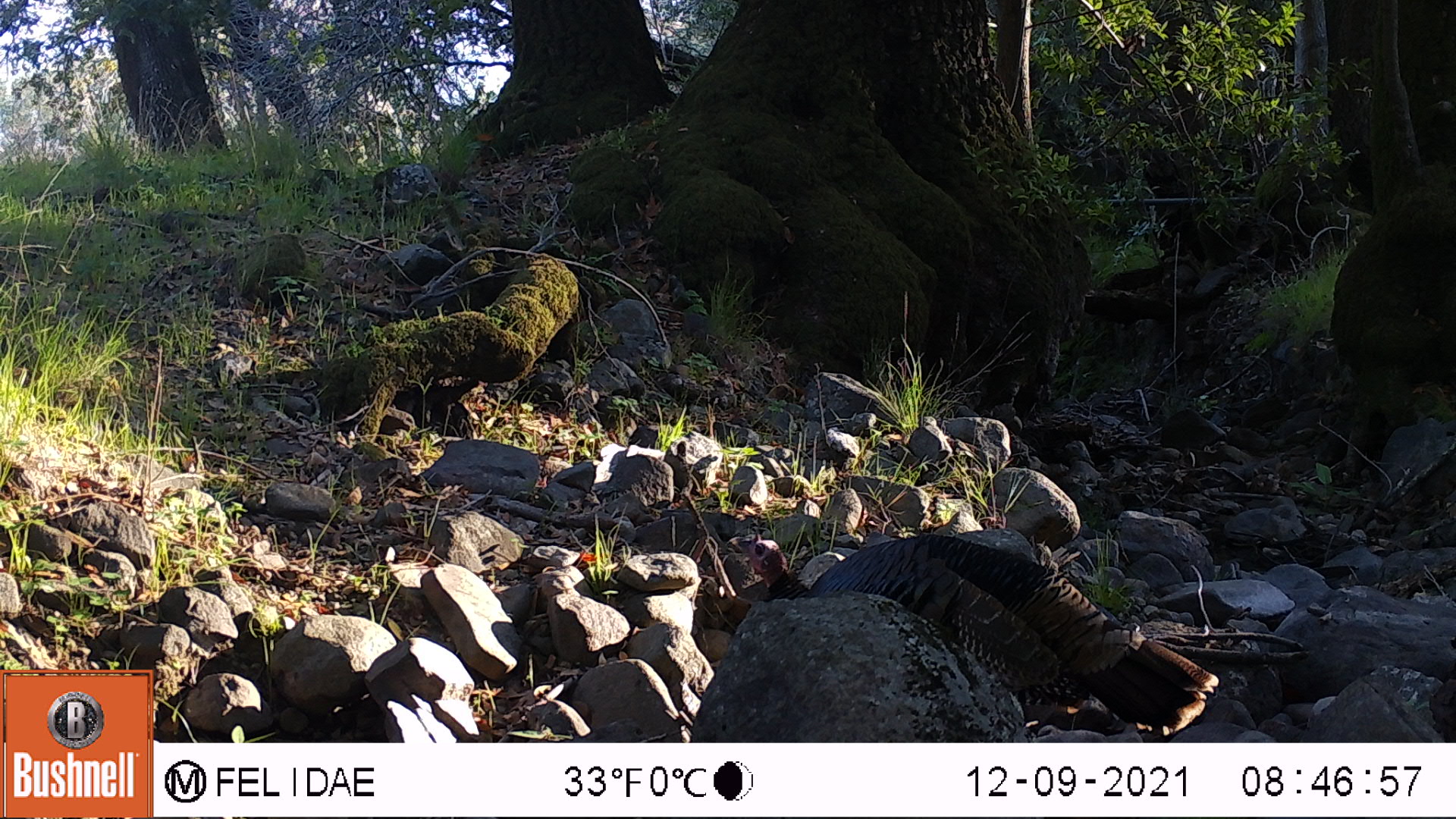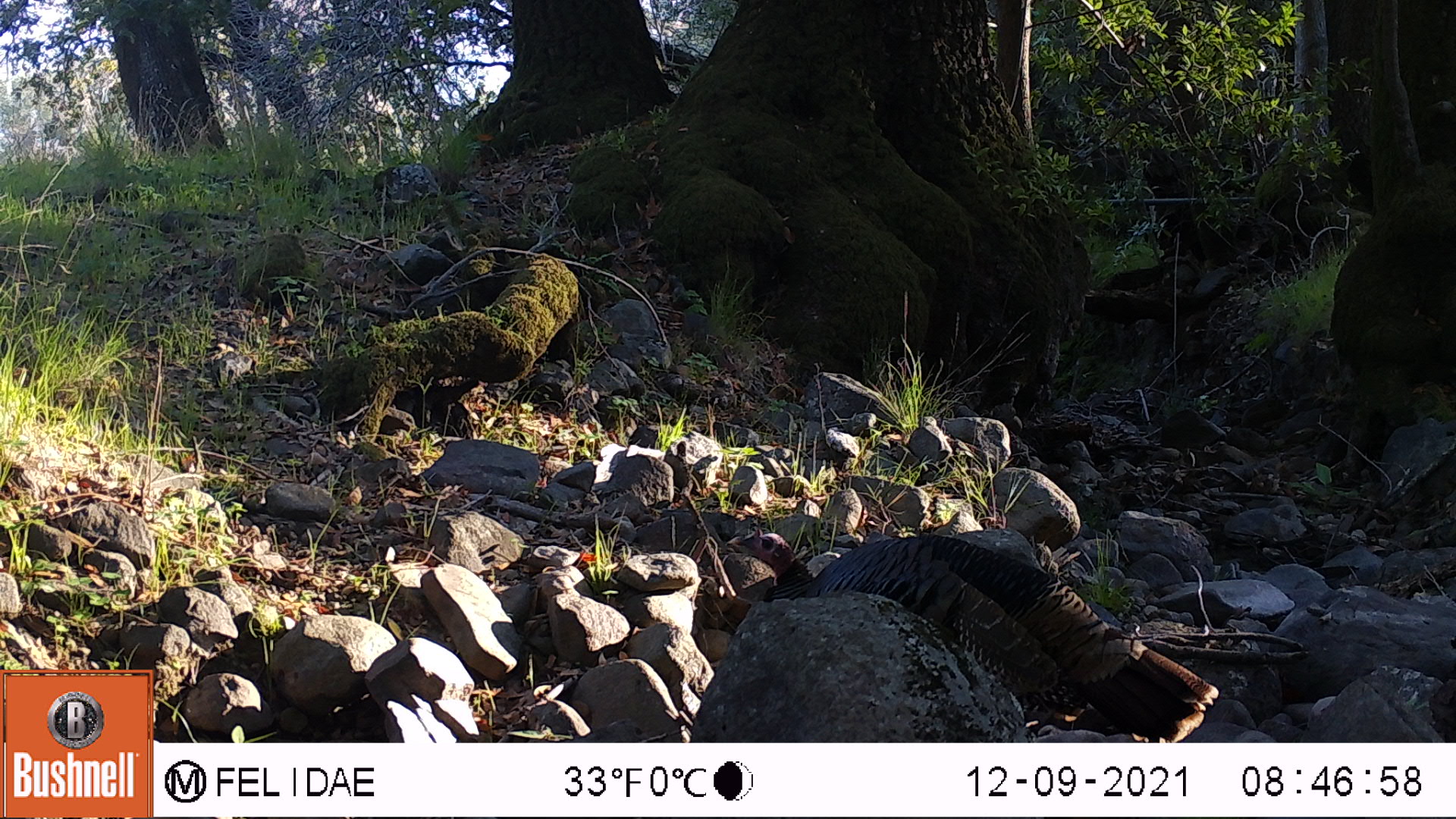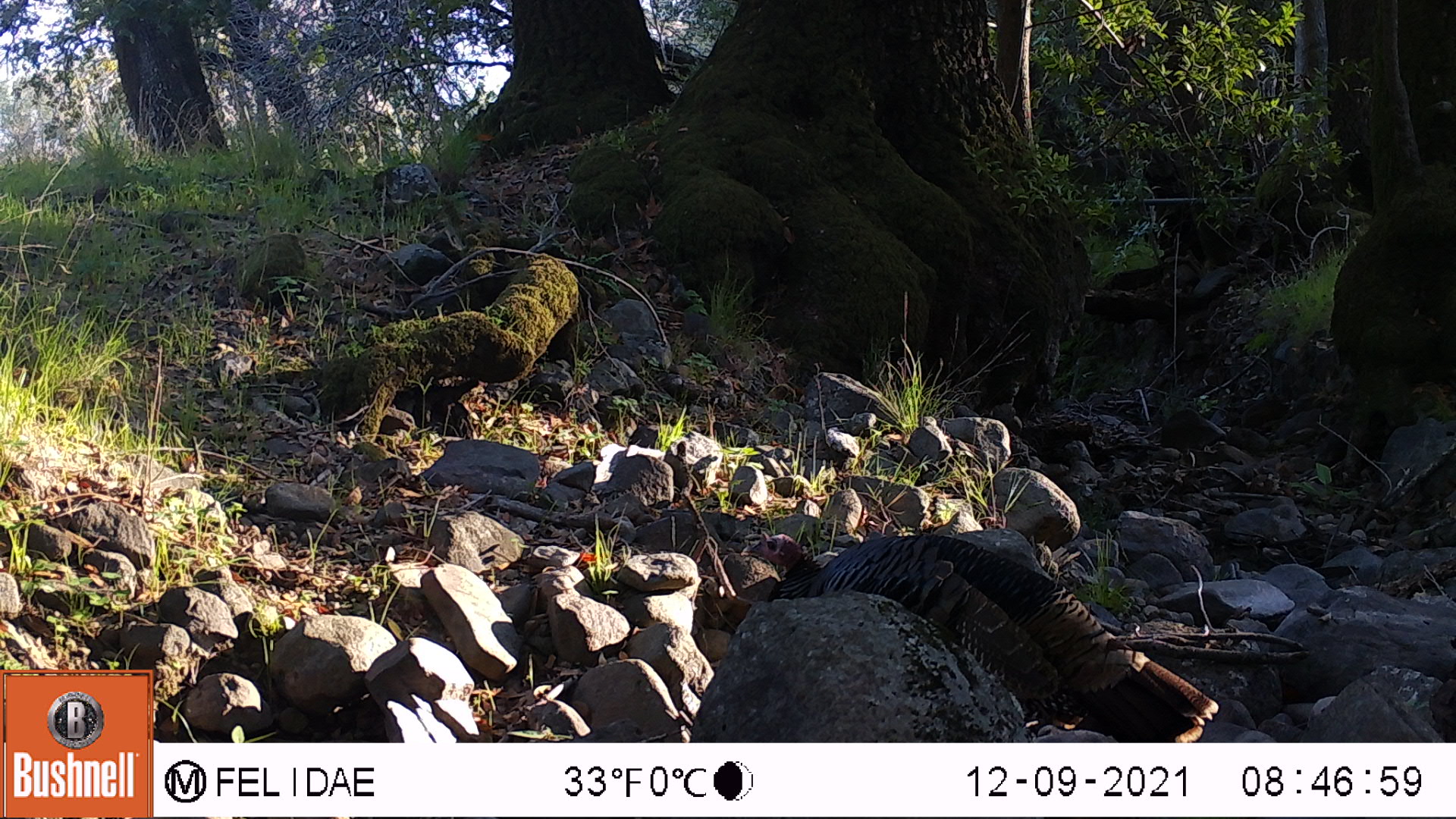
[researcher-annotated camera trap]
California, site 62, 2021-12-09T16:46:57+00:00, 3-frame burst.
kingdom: Animalia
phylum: Chordata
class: Aves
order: Galliformes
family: Phasianidae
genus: Meleagris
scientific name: Meleagris gallopavo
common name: turkey